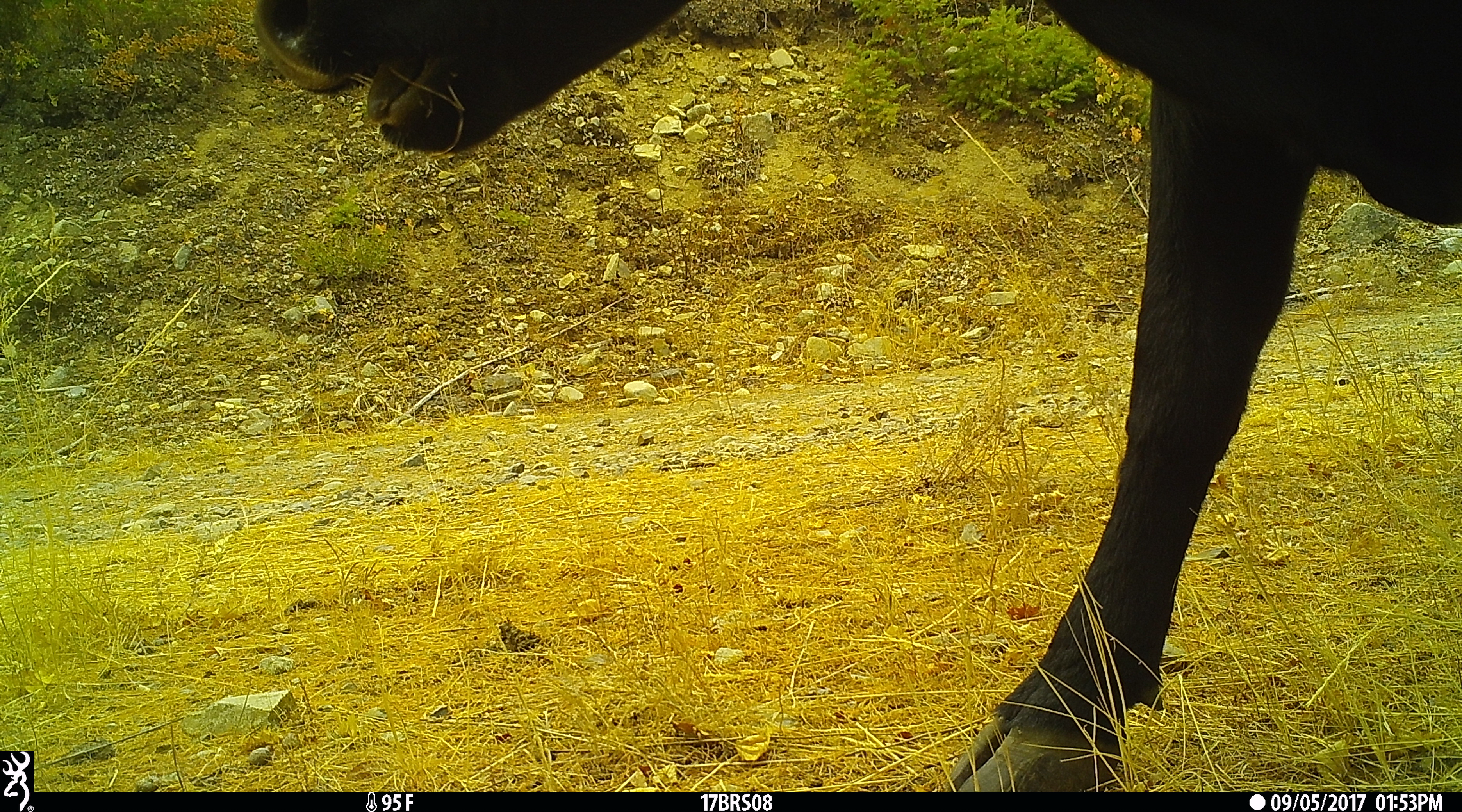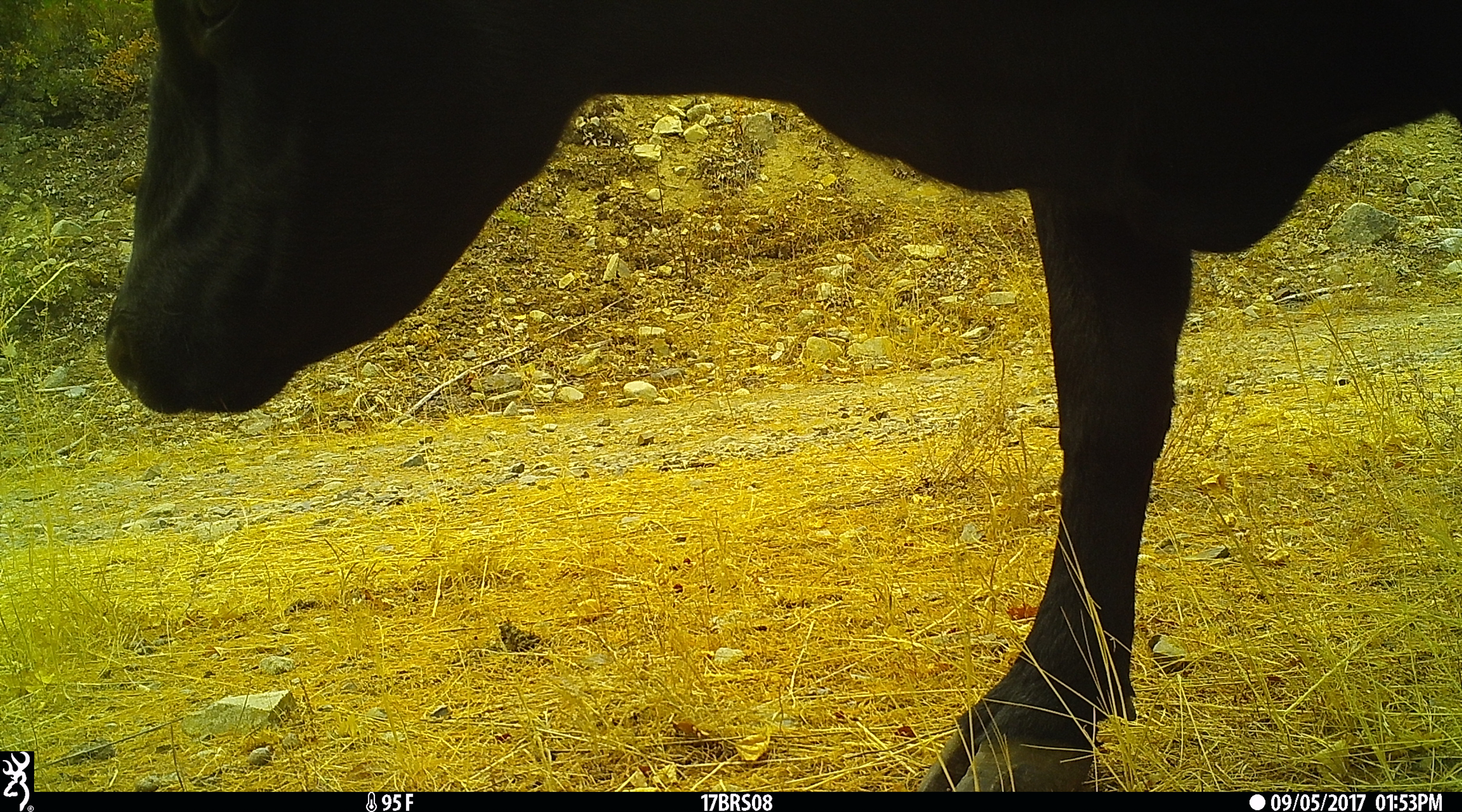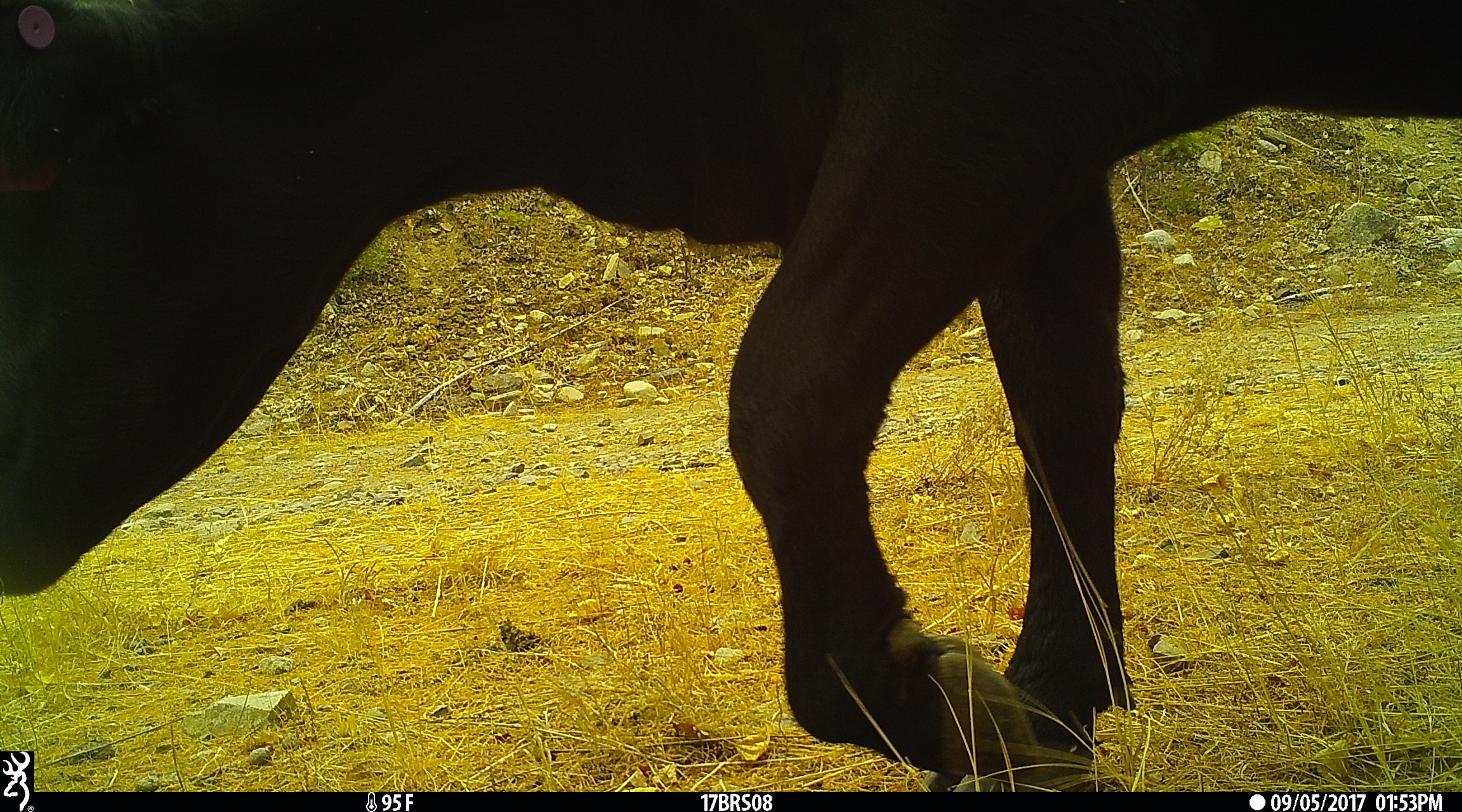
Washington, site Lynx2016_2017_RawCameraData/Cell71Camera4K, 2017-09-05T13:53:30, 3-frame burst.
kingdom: Animalia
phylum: Chordata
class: Mammalia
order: Artiodactyla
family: Bovidae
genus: Bos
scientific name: Bos taurus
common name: domestic cattle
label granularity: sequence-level